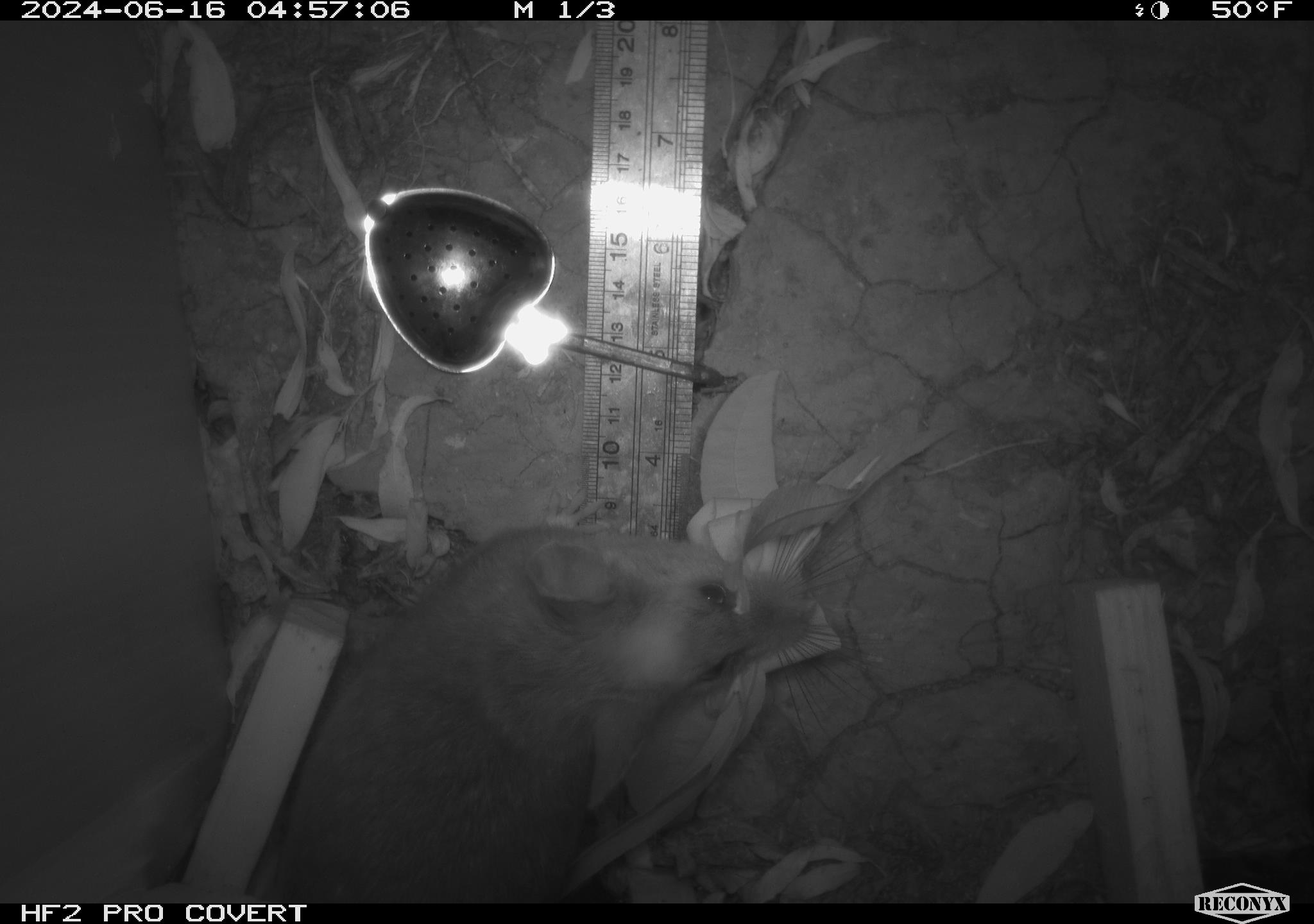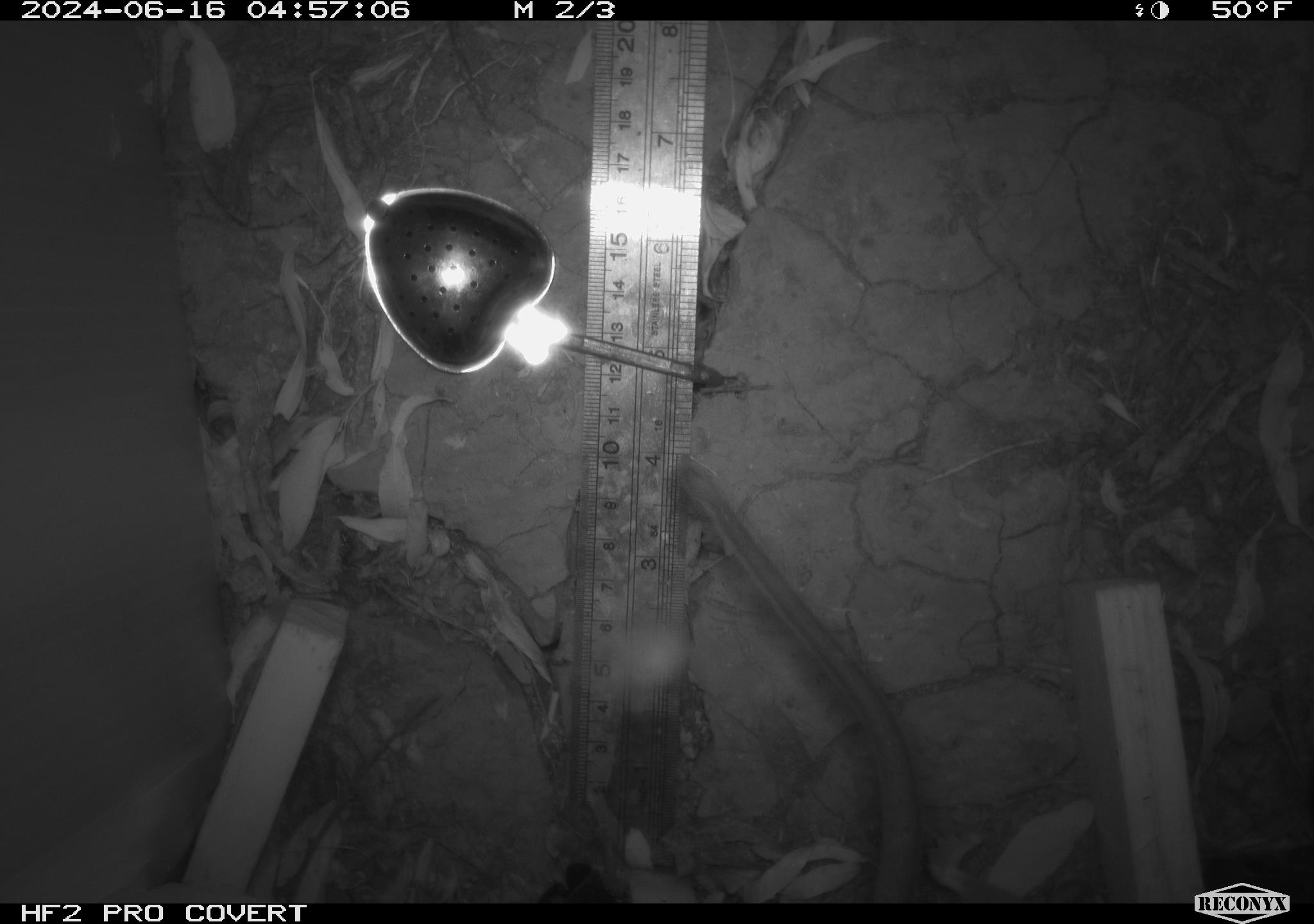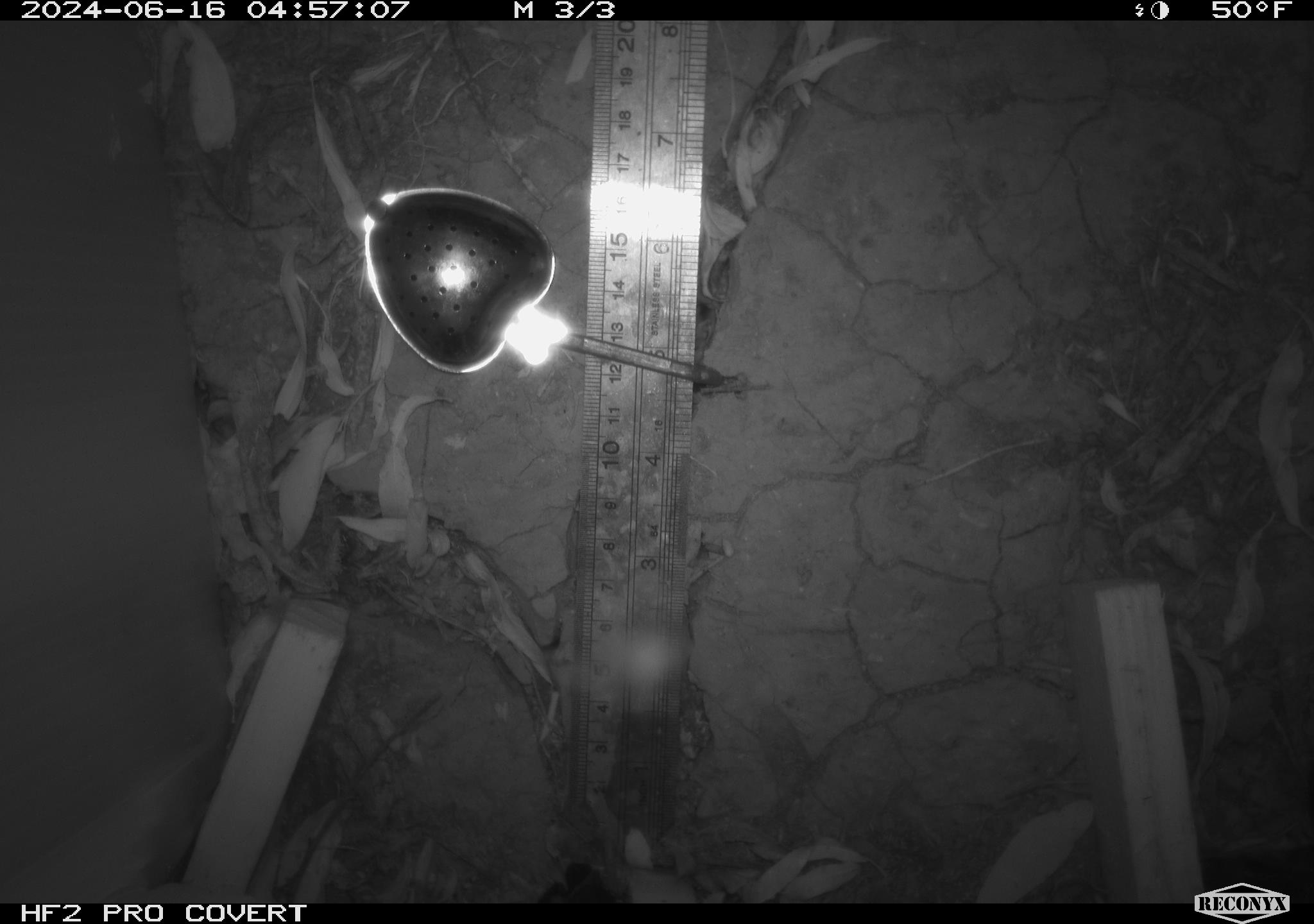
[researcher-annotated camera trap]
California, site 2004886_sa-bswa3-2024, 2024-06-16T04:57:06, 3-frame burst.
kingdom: Animalia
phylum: Chordata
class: Mammalia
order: Rodentia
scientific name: Rodentia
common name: woodrat or rat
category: woodrat or rat species